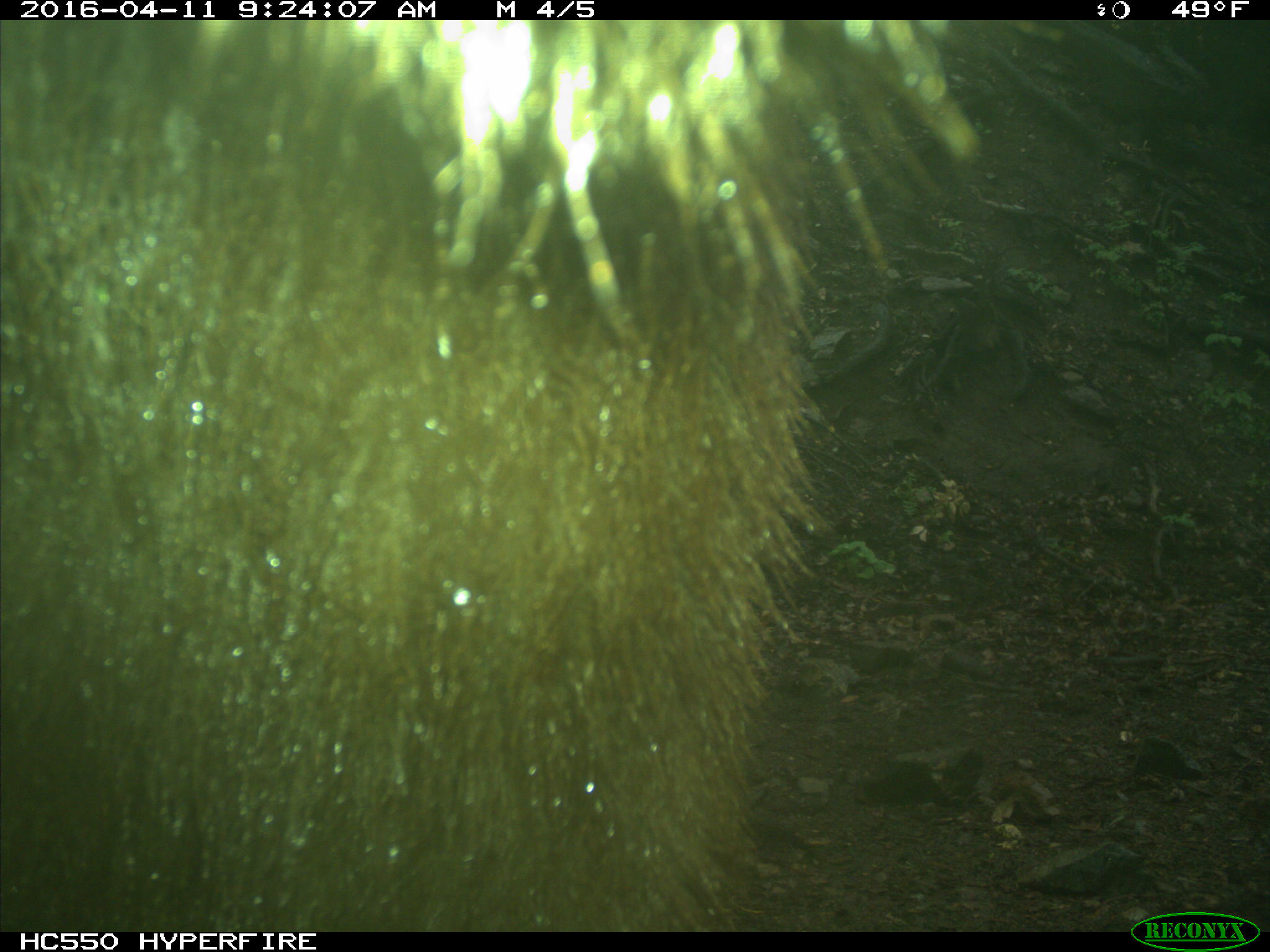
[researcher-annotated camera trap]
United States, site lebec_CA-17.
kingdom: Animalia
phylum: Chordata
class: Mammalia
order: Carnivora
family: Ursidae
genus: Ursus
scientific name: Ursus americanus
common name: american black bear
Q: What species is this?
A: Ursus americanus (american black bear).